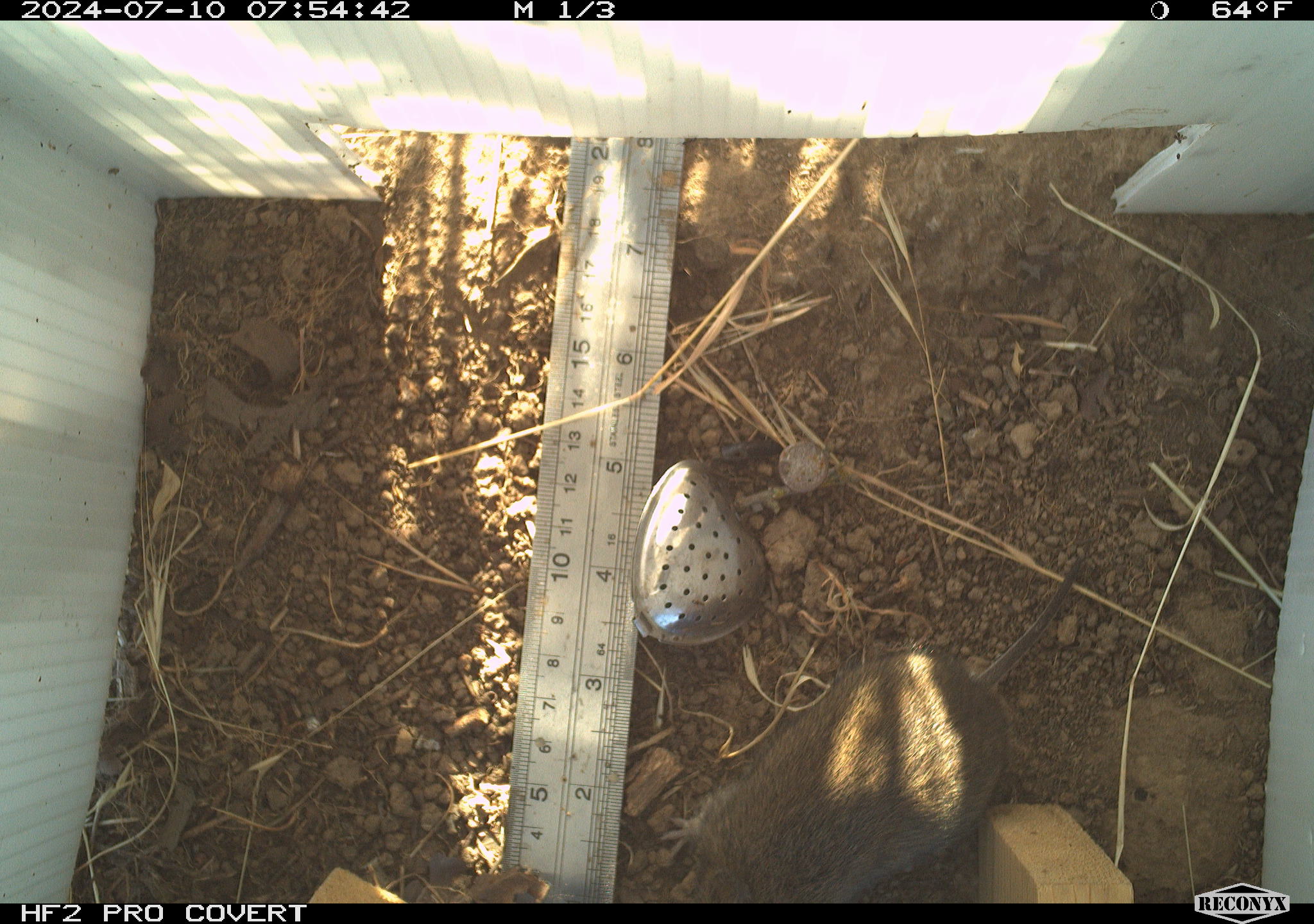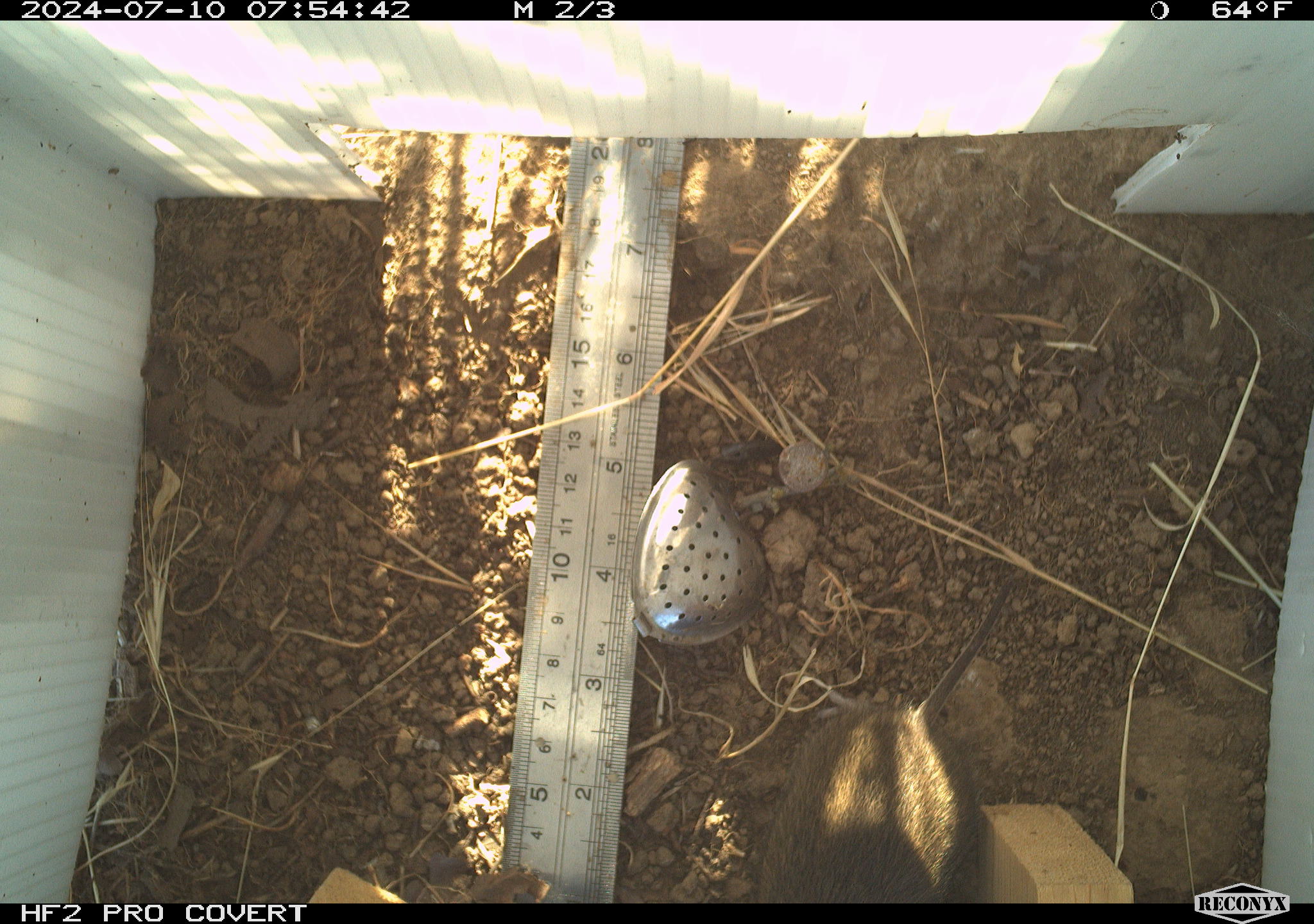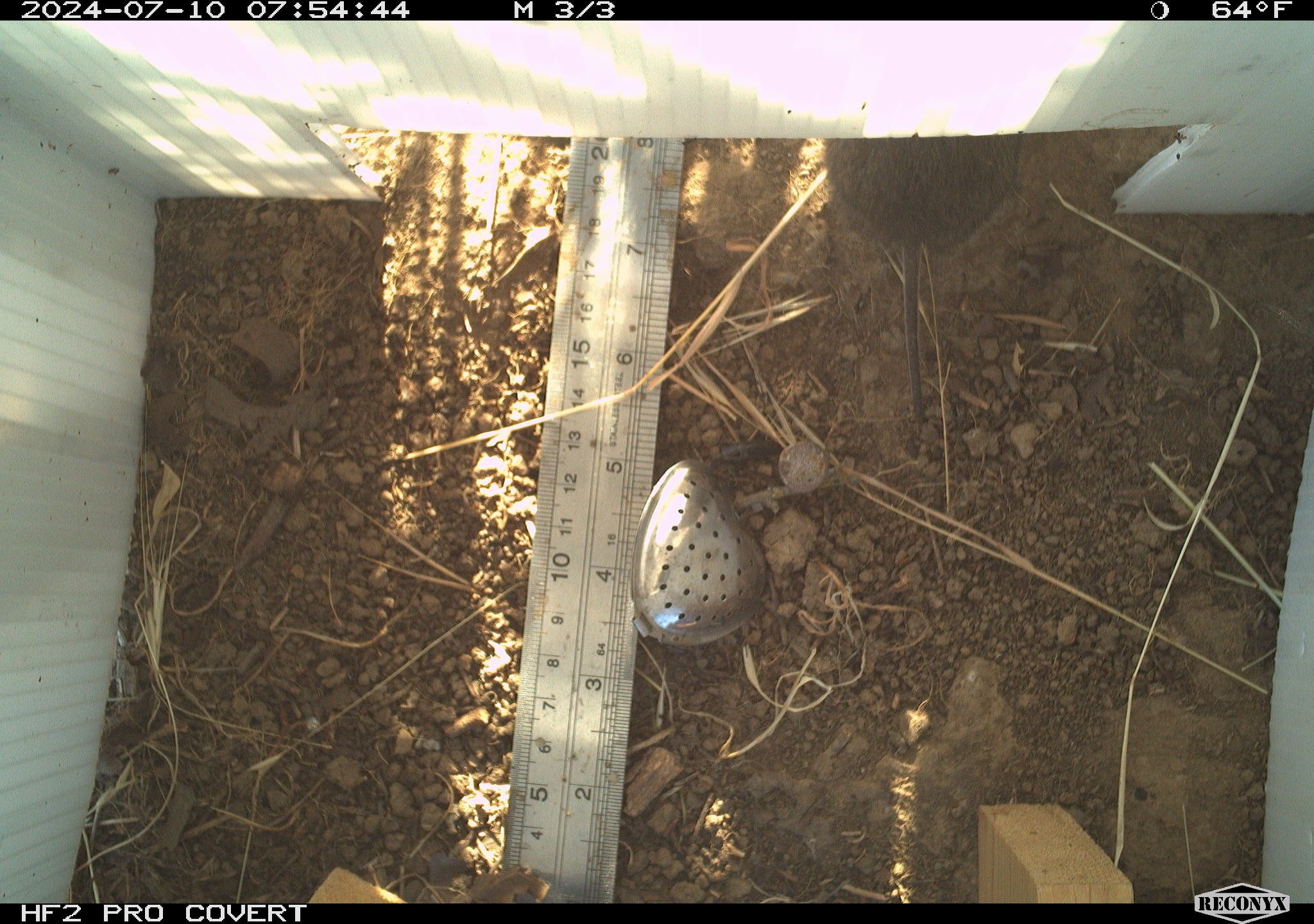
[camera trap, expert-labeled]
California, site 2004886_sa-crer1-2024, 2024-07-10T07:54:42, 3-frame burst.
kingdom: Animalia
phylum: Chordata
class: Mammalia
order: Rodentia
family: Cricetidae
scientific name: Arvicolinae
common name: voles, lemmings, and muskrats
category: arvicolinae subfamily